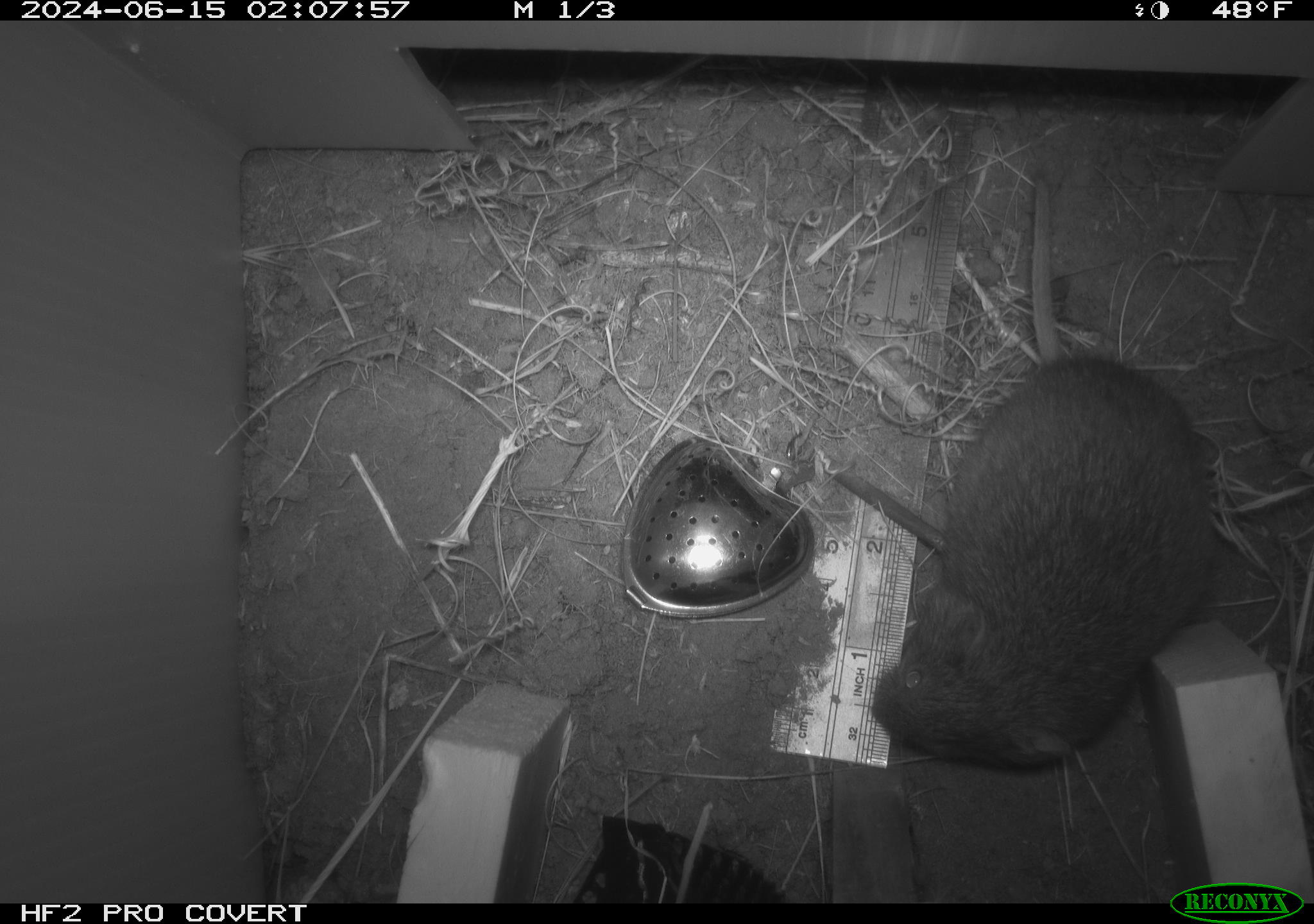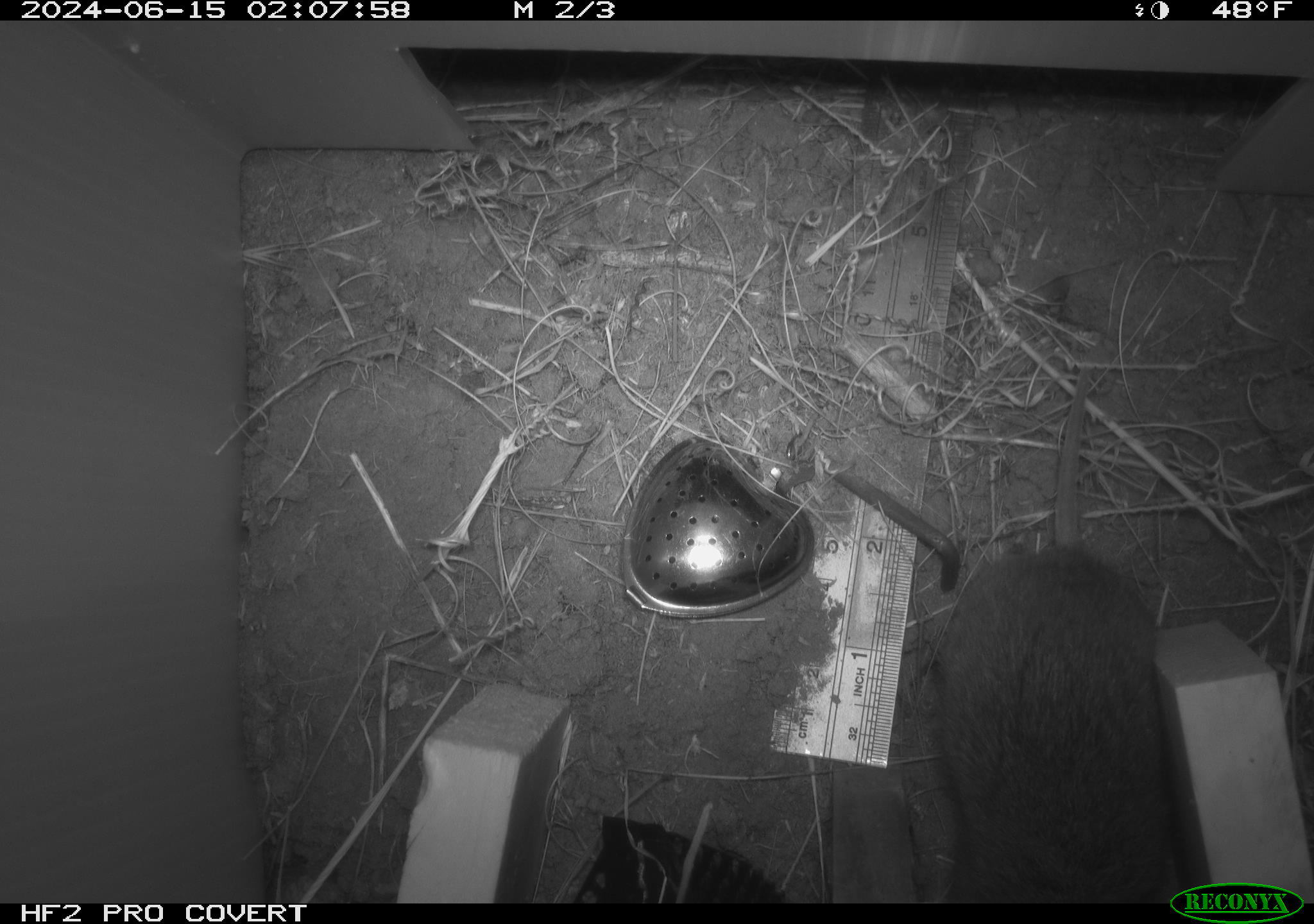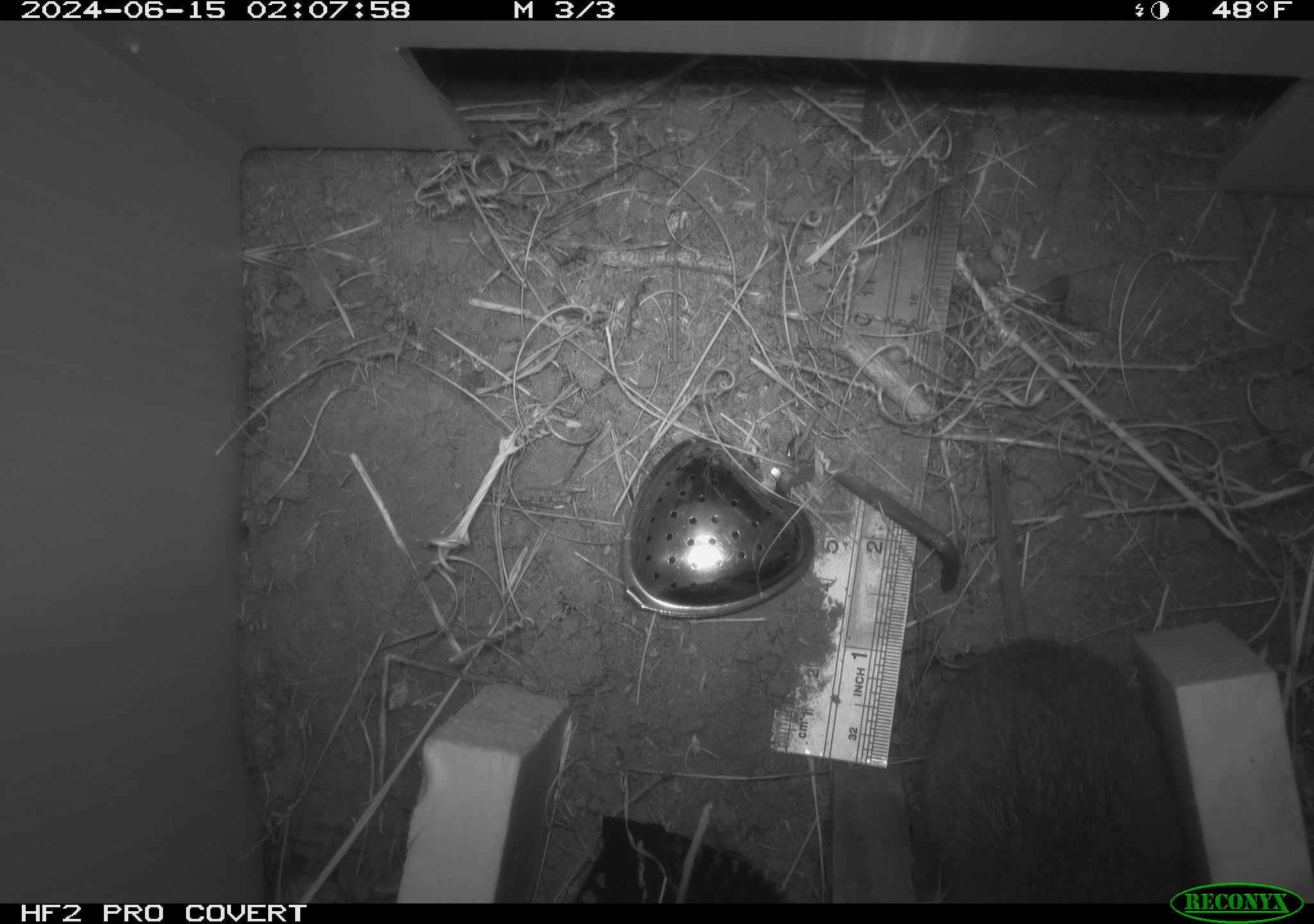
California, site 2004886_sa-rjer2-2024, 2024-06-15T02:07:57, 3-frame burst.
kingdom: Animalia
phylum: Chordata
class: Mammalia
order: Rodentia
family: Cricetidae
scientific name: Arvicolinae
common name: voles, lemmings, and muskrats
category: arvicolinae subfamily